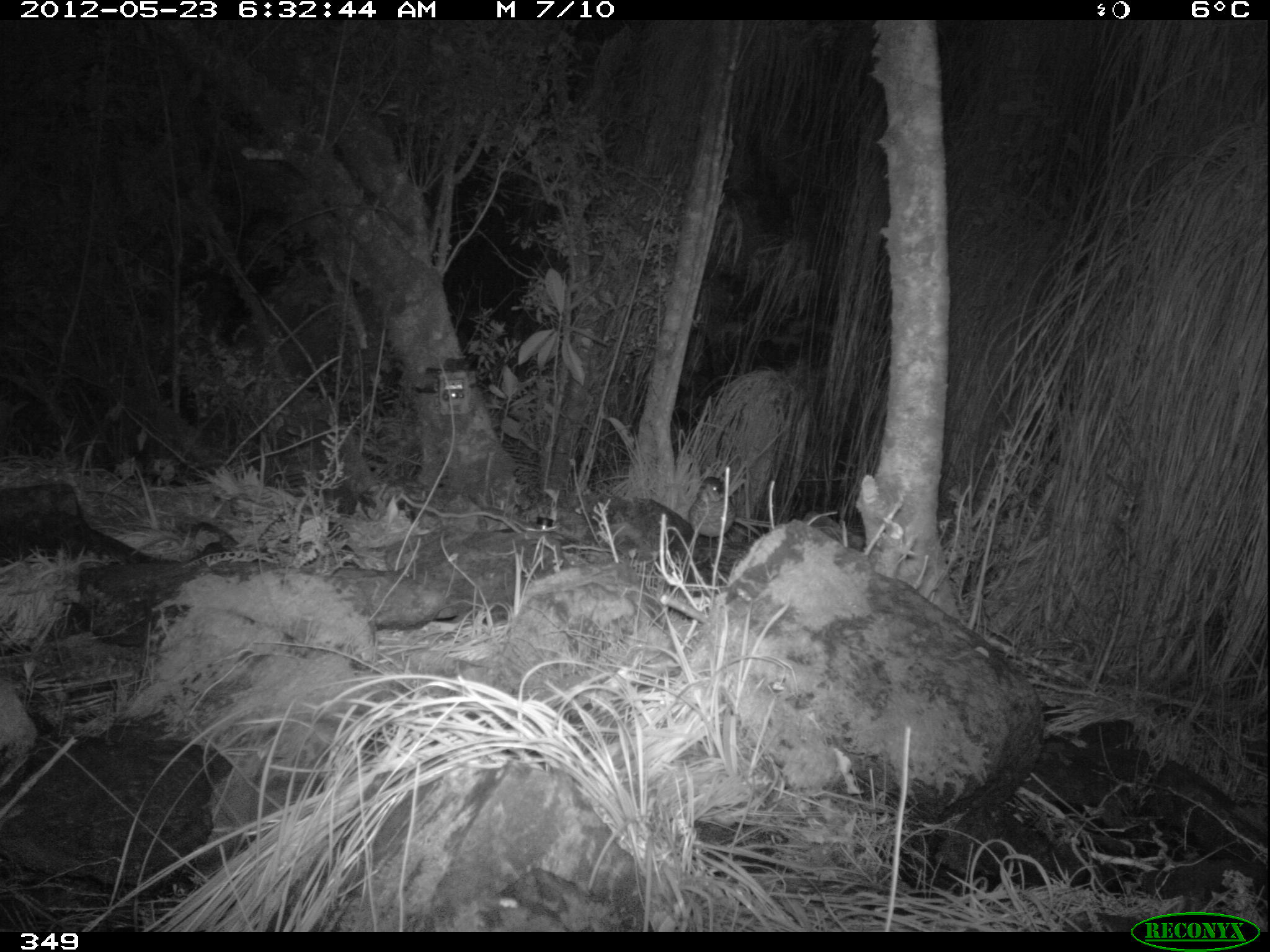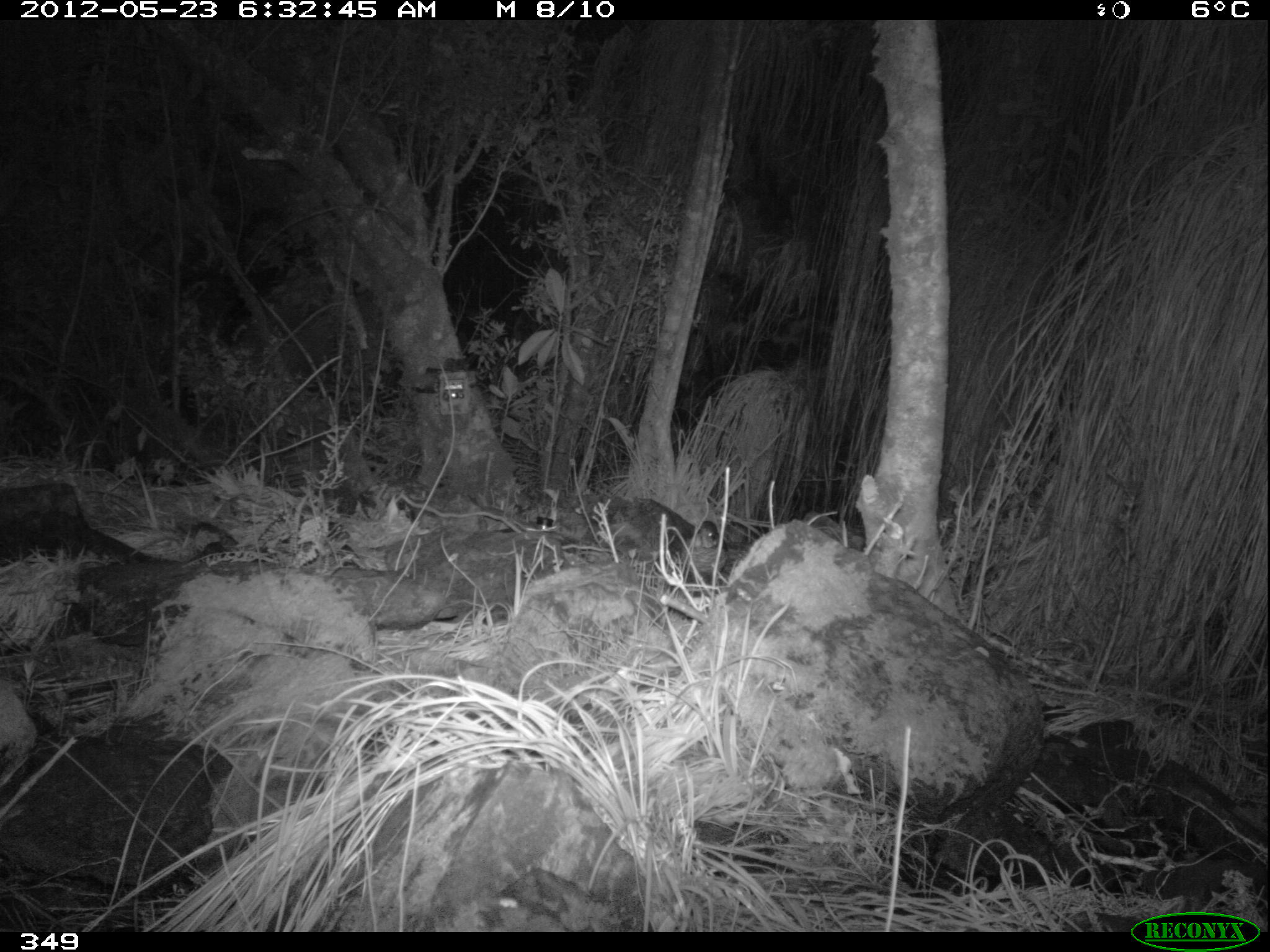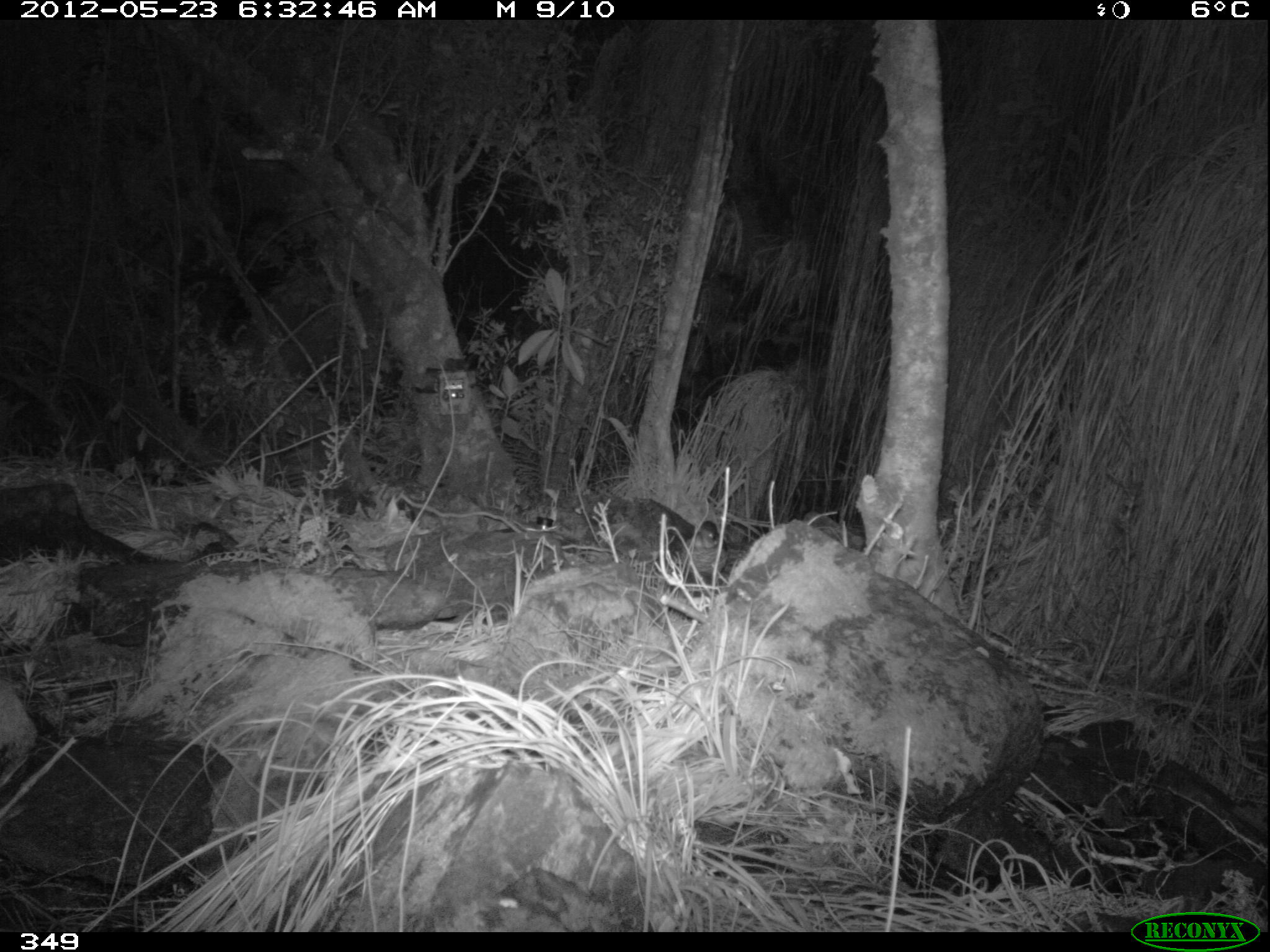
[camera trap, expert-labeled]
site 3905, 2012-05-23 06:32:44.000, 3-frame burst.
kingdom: Animalia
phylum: Chordata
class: Aves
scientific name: Aves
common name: bird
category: unknown bird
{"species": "unknown bird (bird) (Aves)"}